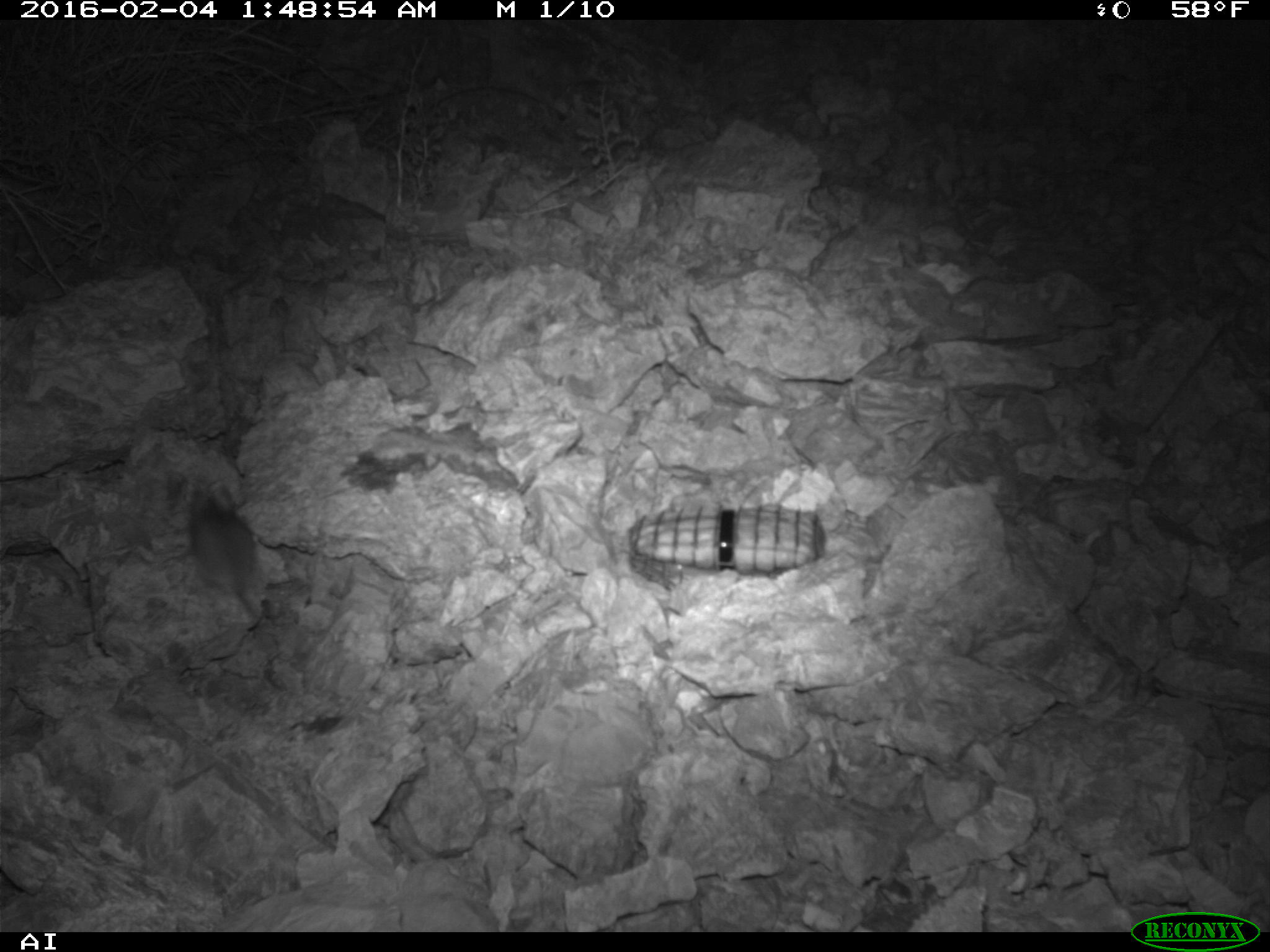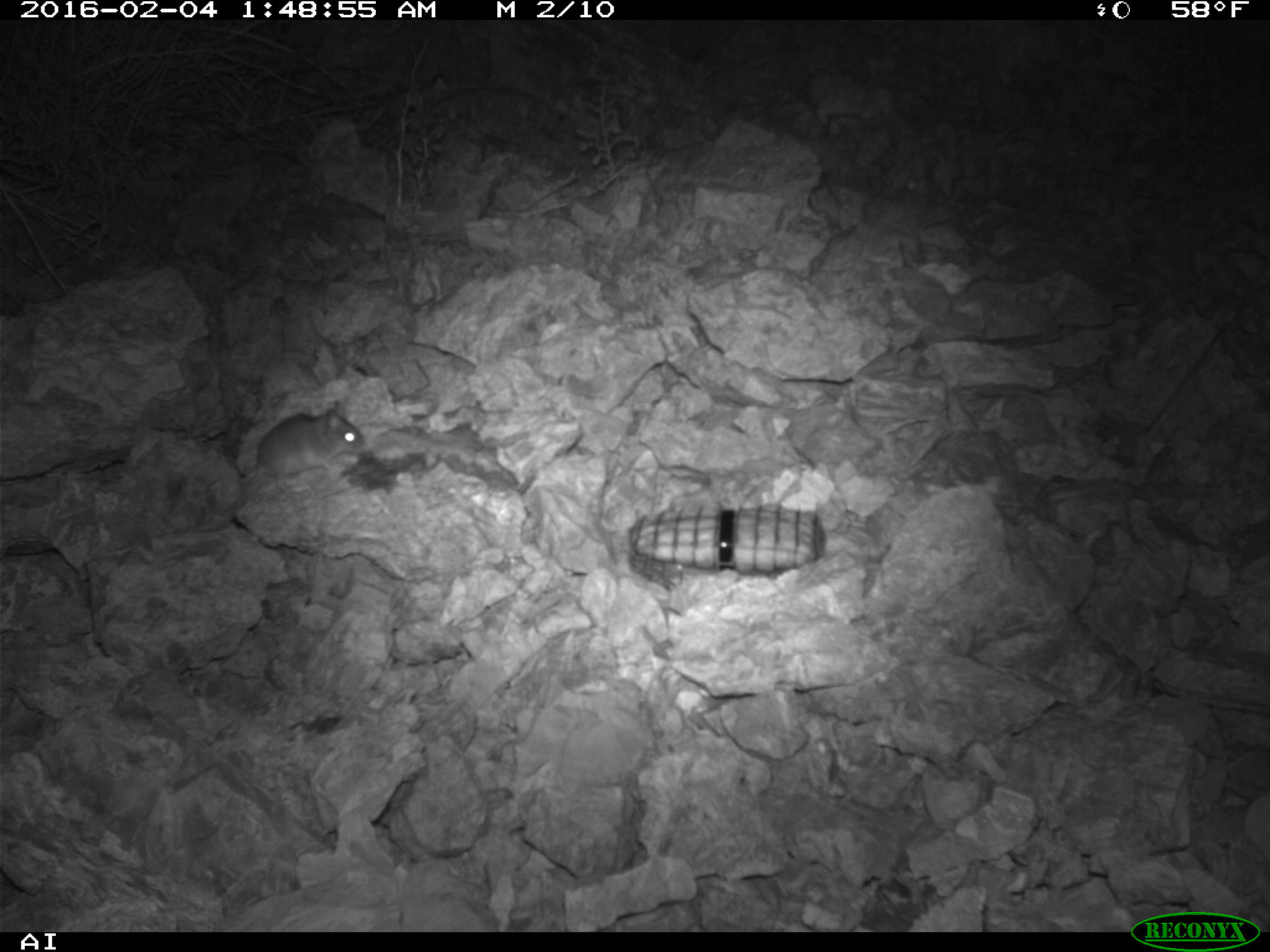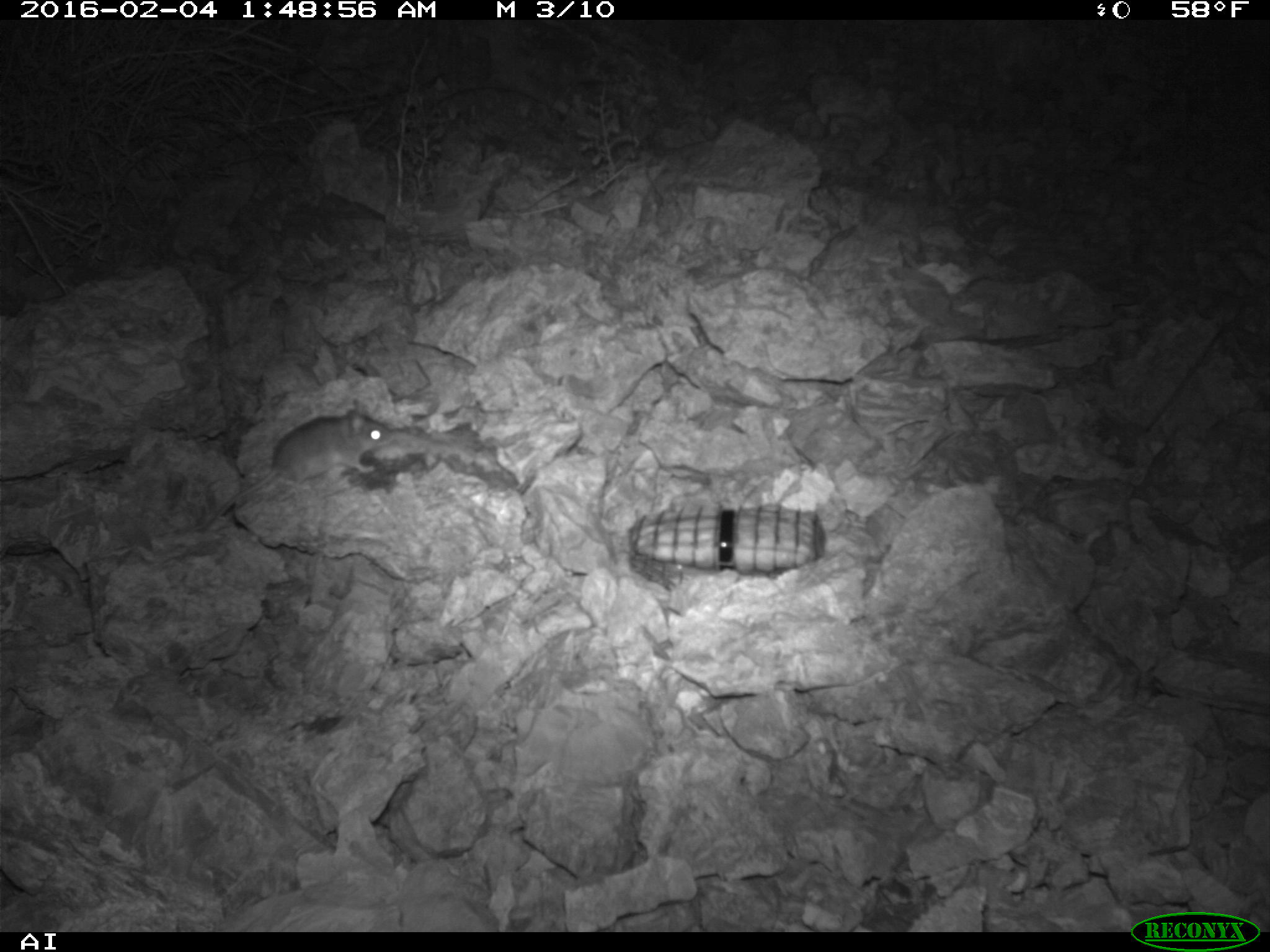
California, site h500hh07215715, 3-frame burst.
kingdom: Animalia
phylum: Chordata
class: Mammalia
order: Rodentia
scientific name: Rodentia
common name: rodent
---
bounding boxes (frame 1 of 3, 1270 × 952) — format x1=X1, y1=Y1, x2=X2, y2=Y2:
rodent: x1=182, y1=477, x2=273, y2=648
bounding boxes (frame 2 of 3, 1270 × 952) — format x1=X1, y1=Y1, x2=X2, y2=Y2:
rodent: x1=224, y1=400, x2=365, y2=514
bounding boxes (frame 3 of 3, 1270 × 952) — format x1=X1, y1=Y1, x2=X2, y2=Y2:
rodent: x1=201, y1=399, x2=396, y2=532